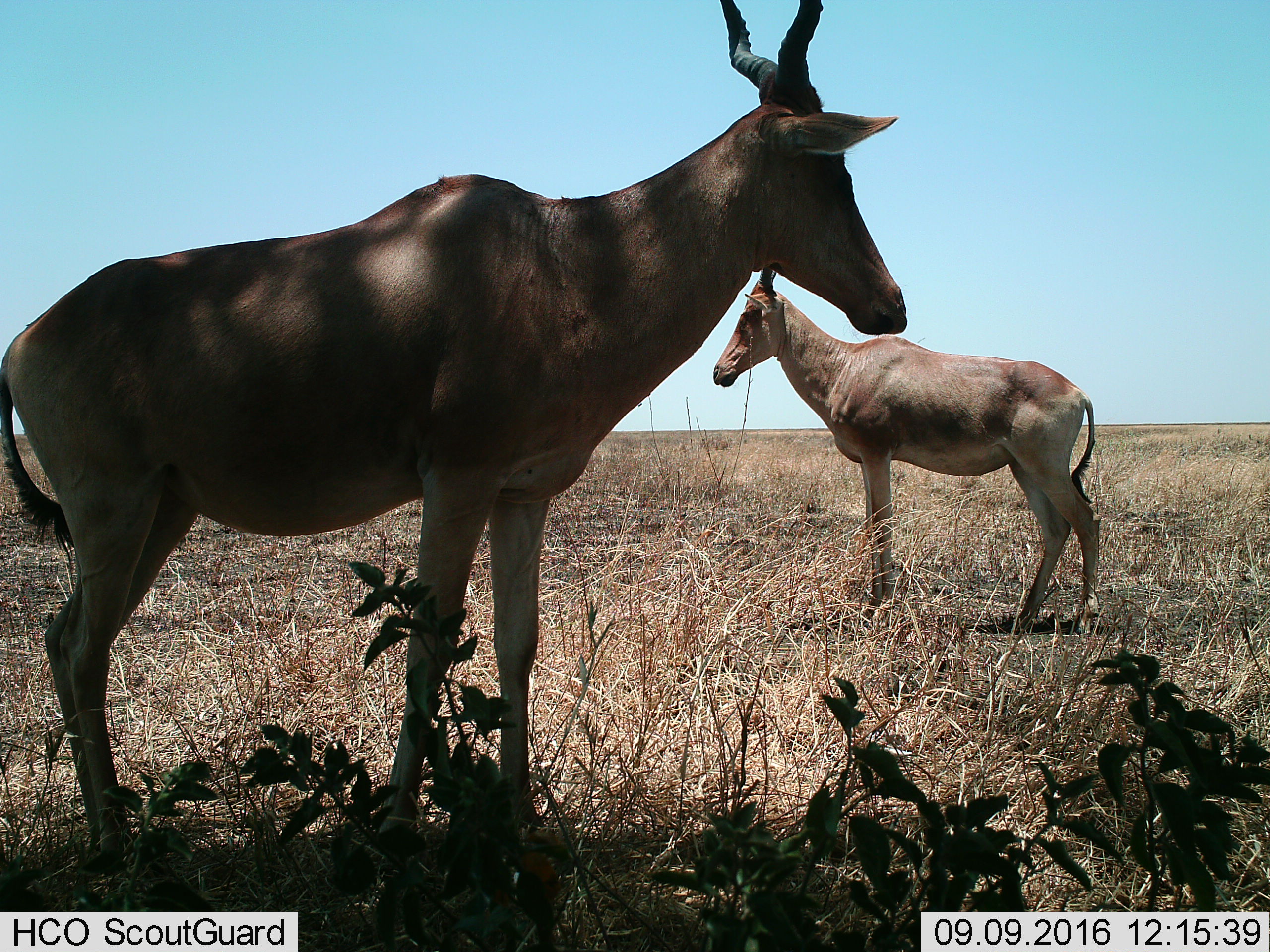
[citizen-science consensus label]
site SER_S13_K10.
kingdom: Animalia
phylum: Chordata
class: Mammalia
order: Artiodactyla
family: Bovidae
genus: Alcelaphus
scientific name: Alcelaphus buselaphus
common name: hartebeest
Hartebeest (Alcelaphus buselaphus), count 2. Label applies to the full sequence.